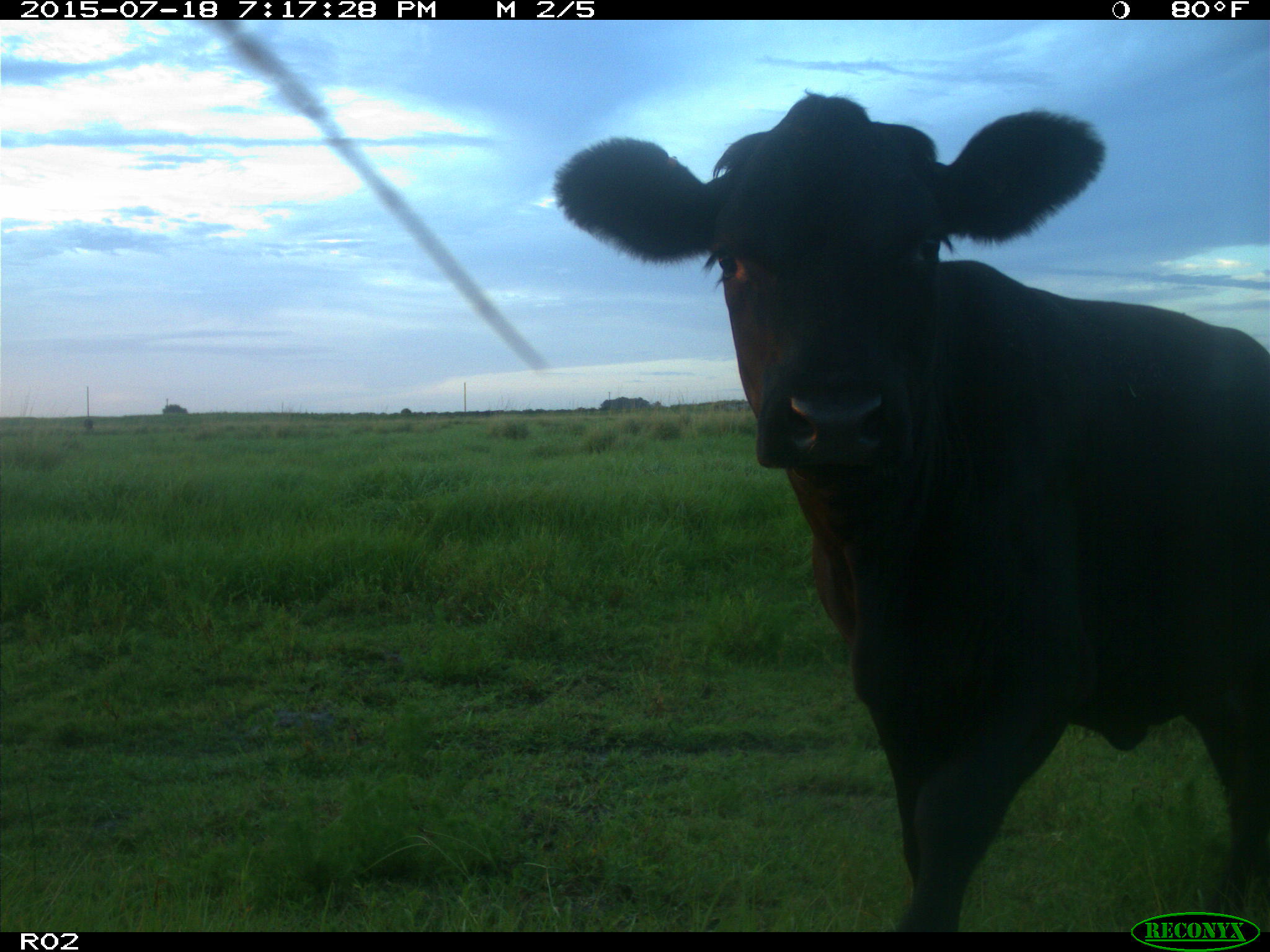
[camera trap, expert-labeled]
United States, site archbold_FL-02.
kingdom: Animalia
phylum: Chordata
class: Mammalia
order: Artiodactyla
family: Bovidae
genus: Bos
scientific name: Bos taurus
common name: domestic cow